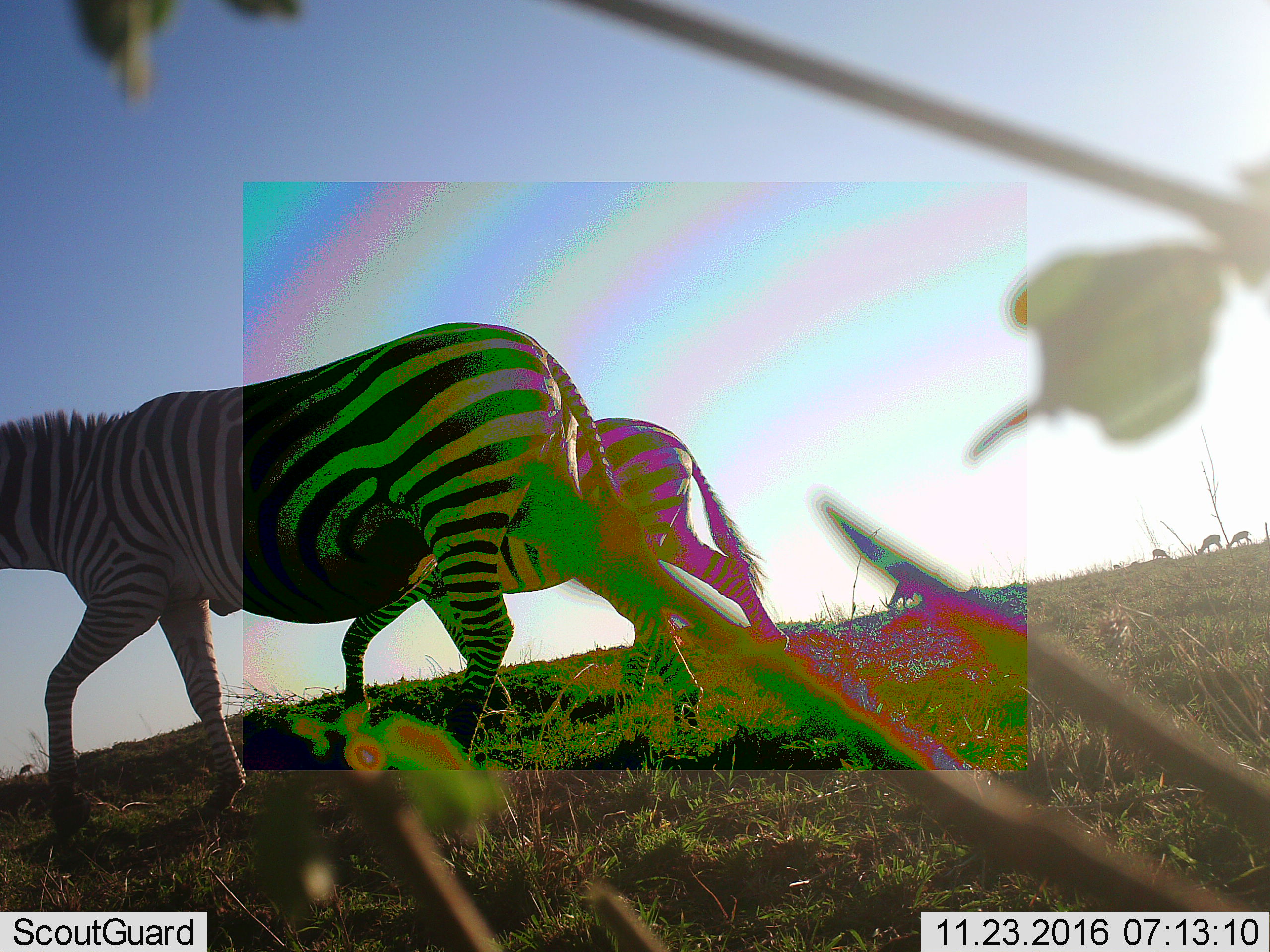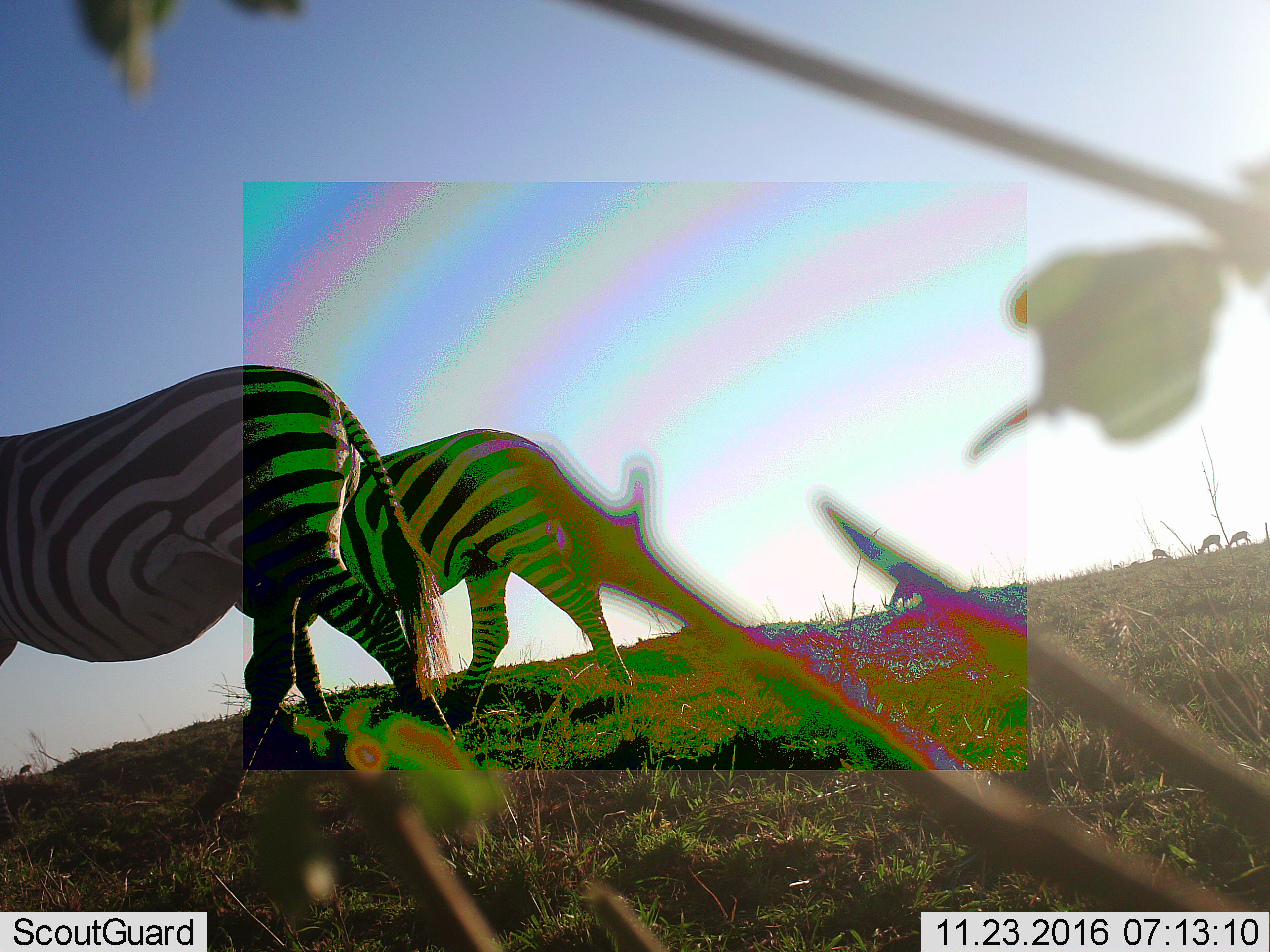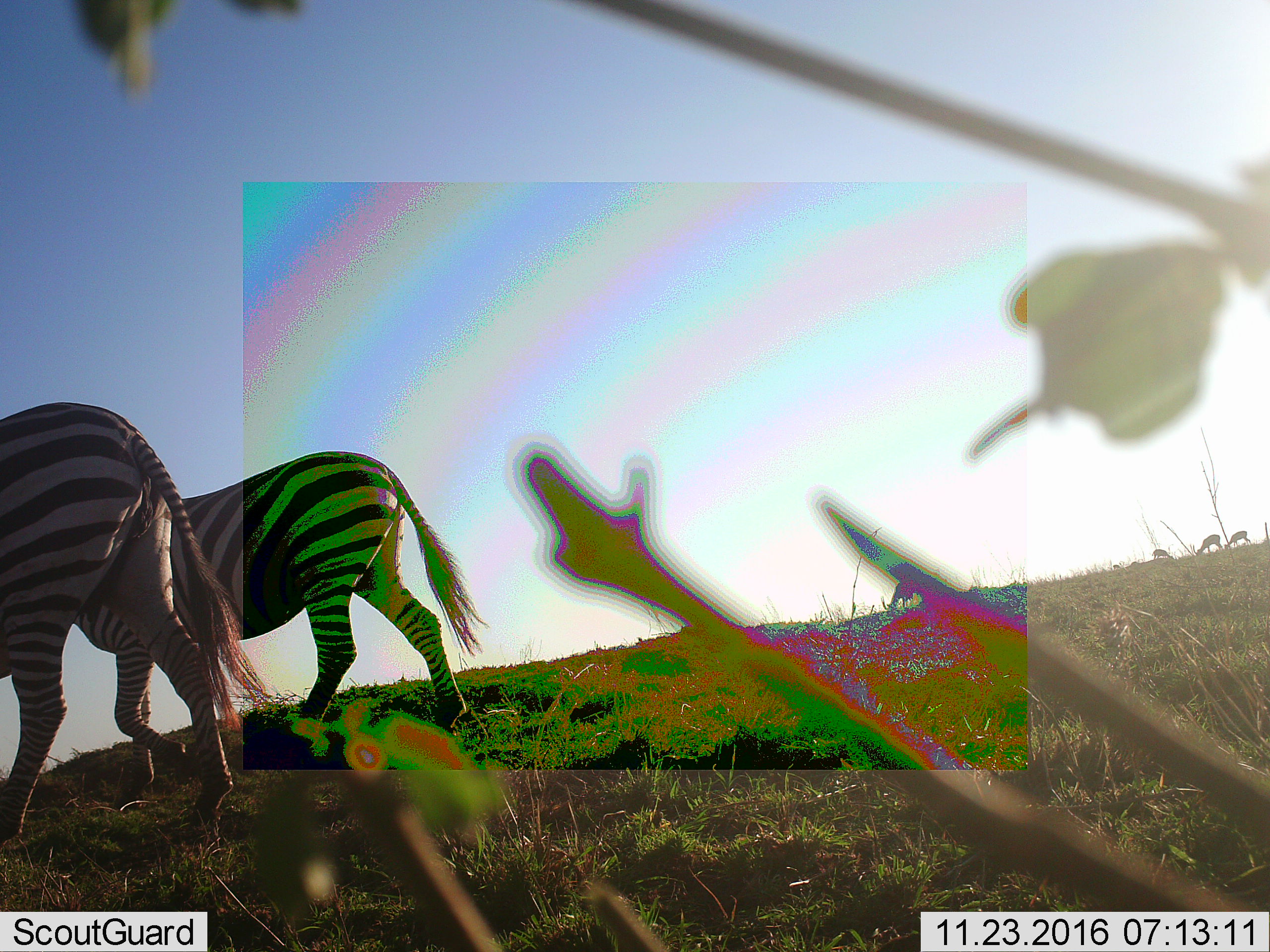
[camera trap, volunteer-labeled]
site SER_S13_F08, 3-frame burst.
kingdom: Animalia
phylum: Chordata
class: Mammalia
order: Artiodactyla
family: Bovidae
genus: Eudorcas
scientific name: Eudorcas thomsonii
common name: thomson's gazelle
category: gazellethomsons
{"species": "gazellethomsons (thomson's gazelle) (Eudorcas thomsonii)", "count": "7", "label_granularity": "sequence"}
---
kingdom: Animalia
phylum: Chordata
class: Mammalia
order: Perissodactyla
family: Equidae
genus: Equus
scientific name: Equus quagga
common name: plains zebra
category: zebraplains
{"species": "zebraplains (plains zebra) (Equus quagga)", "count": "2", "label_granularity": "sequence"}